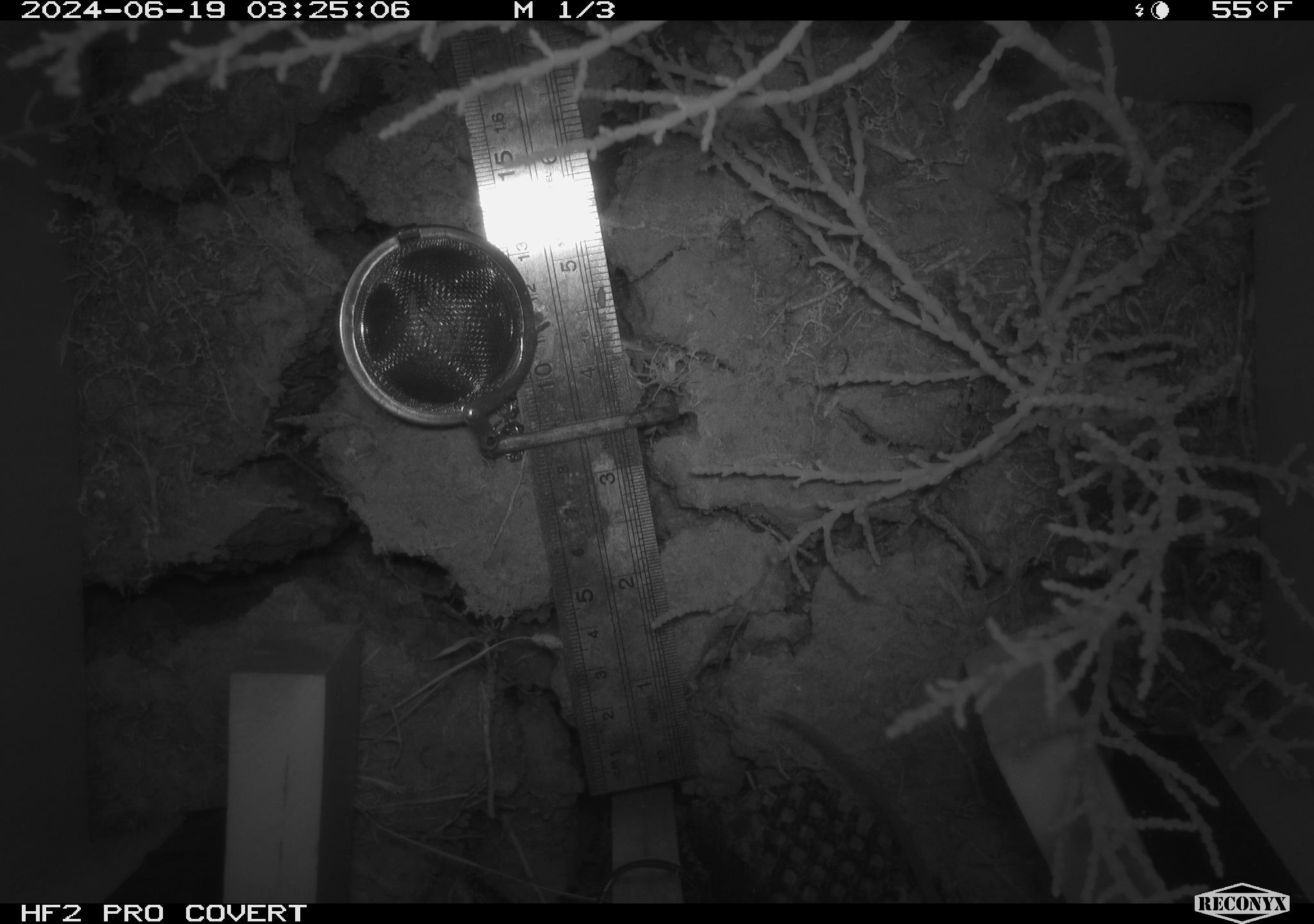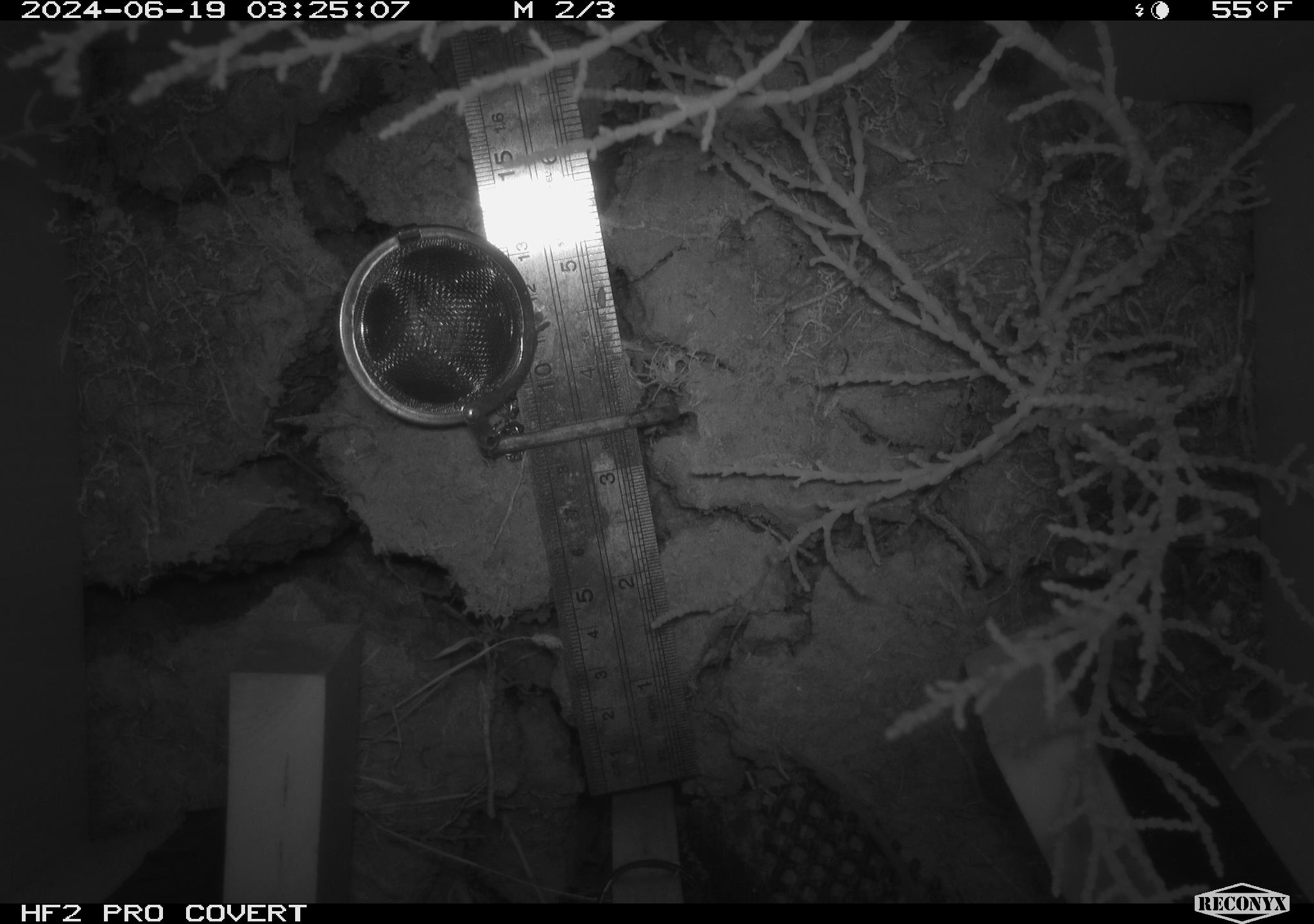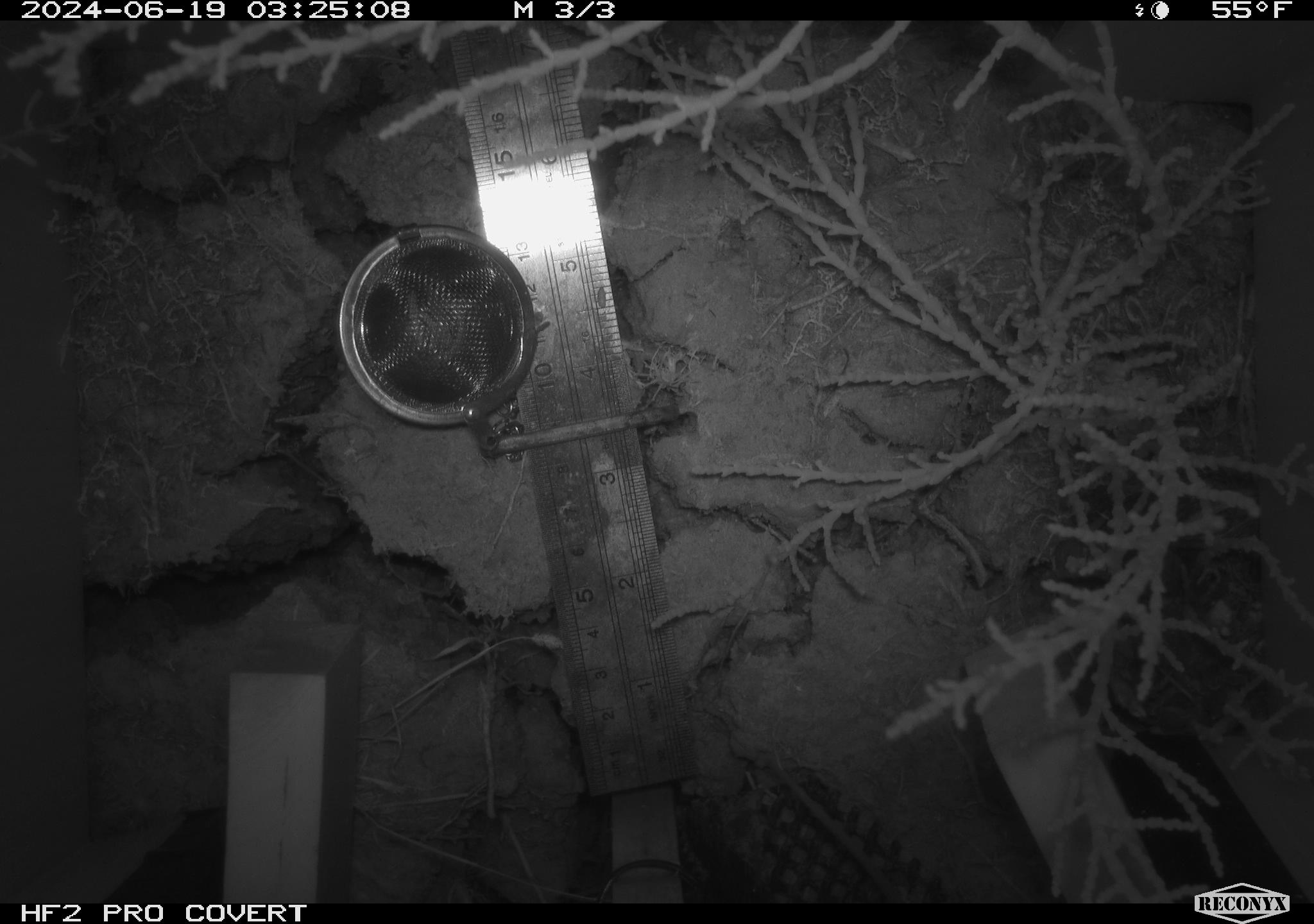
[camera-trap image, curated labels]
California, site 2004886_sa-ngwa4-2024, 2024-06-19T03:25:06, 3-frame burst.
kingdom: Animalia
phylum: Chordata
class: Mammalia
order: Rodentia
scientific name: Rodentia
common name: mouse species